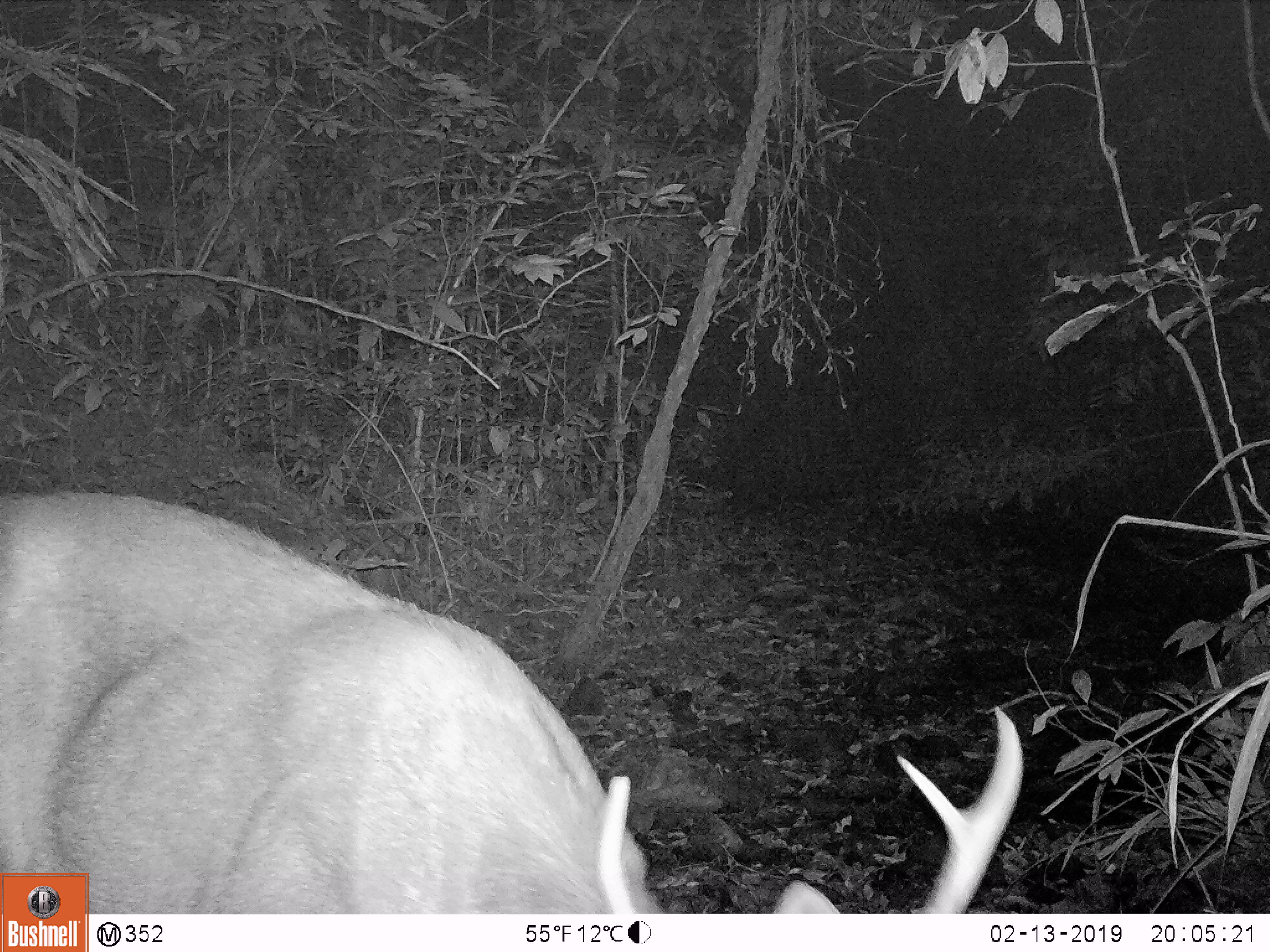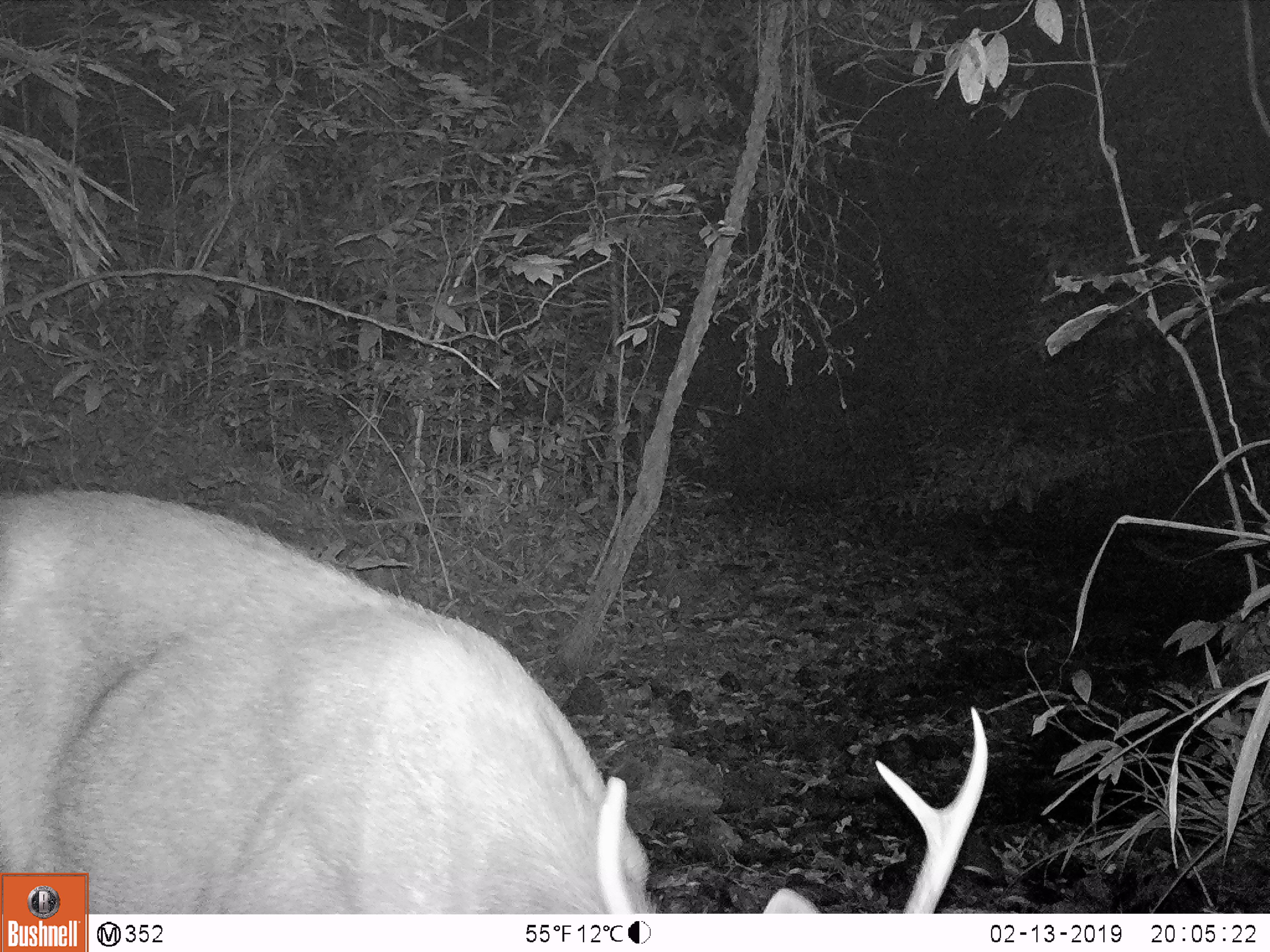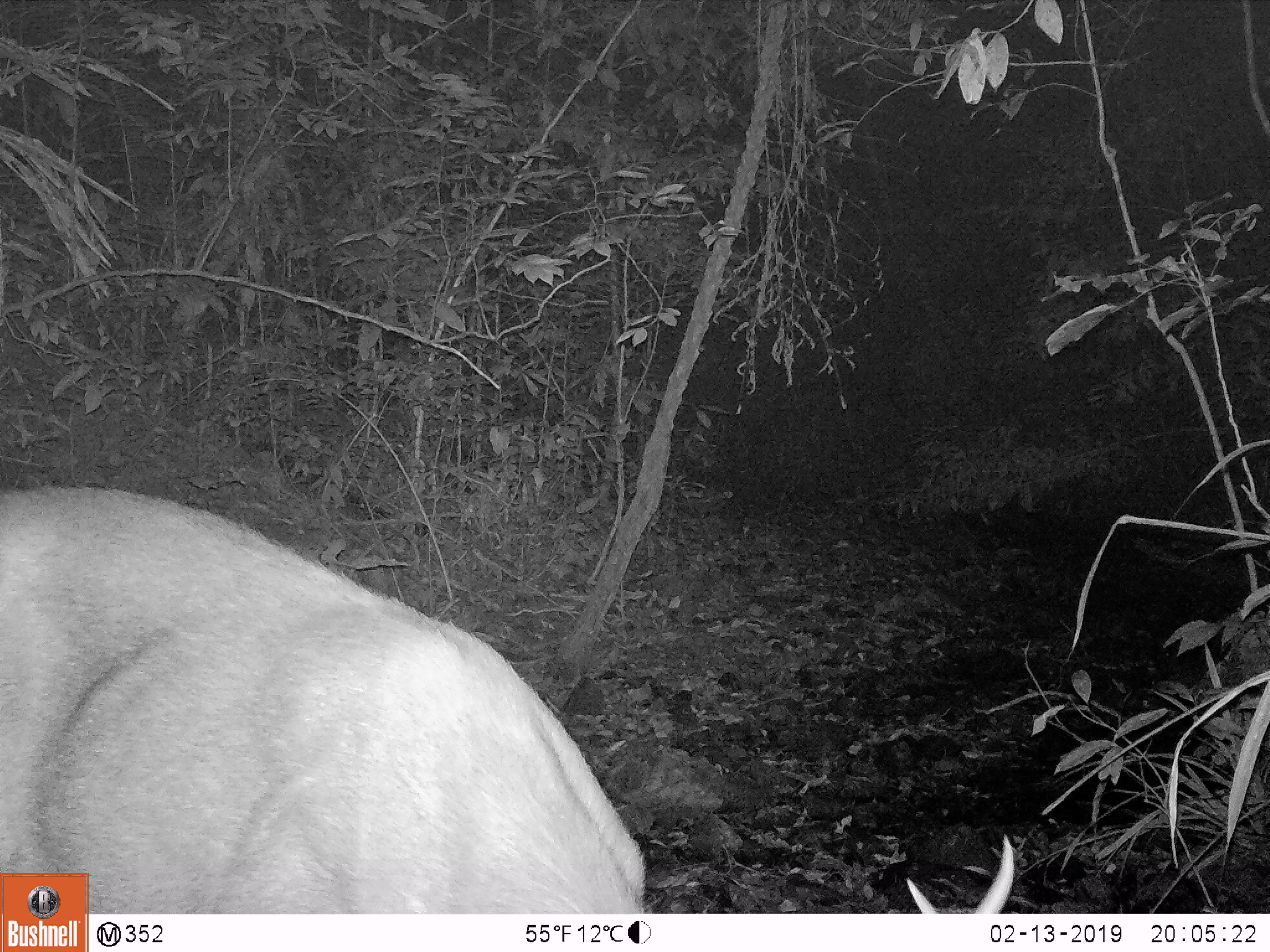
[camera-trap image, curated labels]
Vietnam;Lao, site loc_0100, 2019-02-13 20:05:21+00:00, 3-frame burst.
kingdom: Animalia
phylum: Chordata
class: Mammalia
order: Artiodactyla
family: Cervidae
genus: Rusa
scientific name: Rusa unicolor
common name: sambar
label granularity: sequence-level